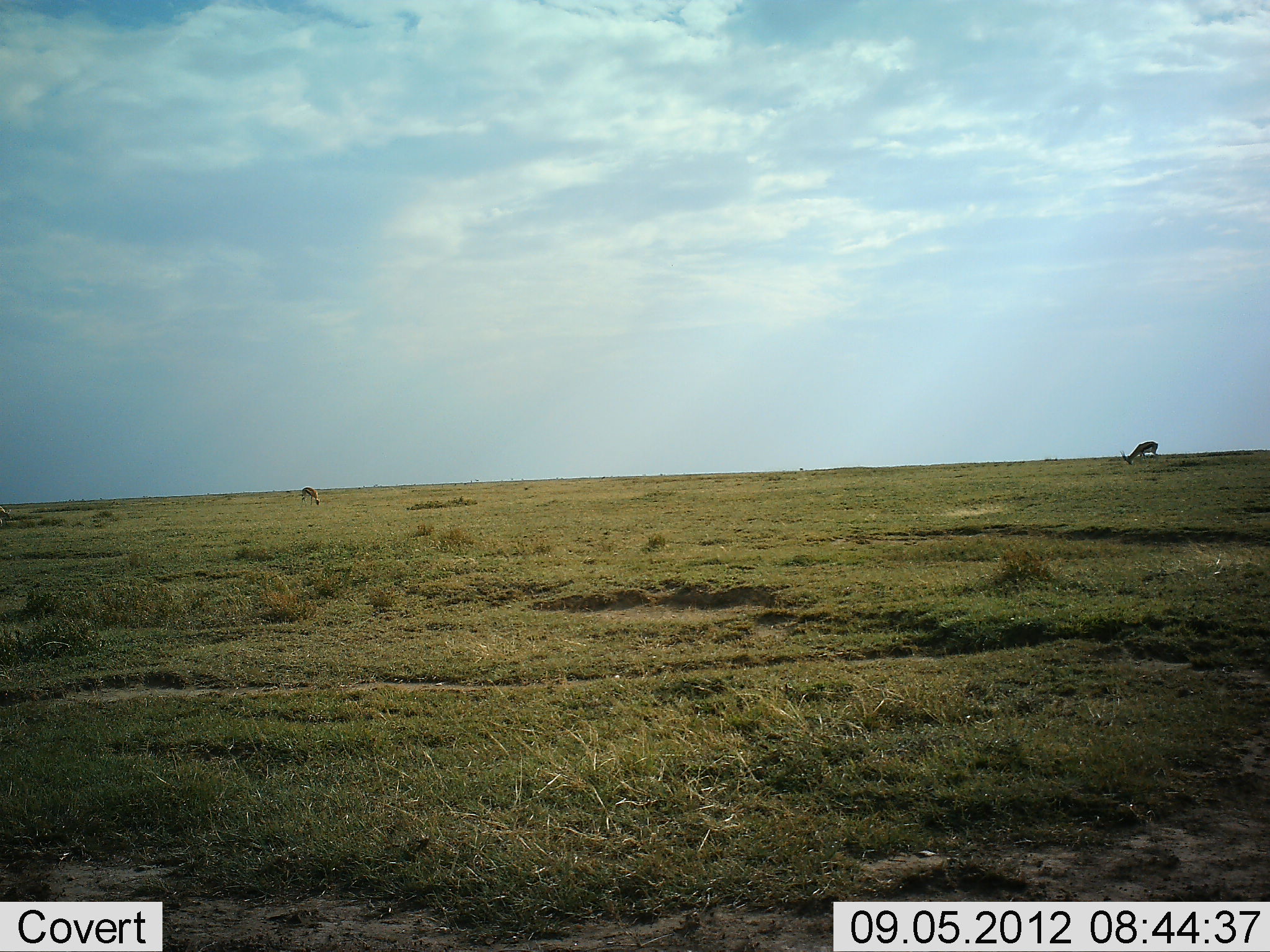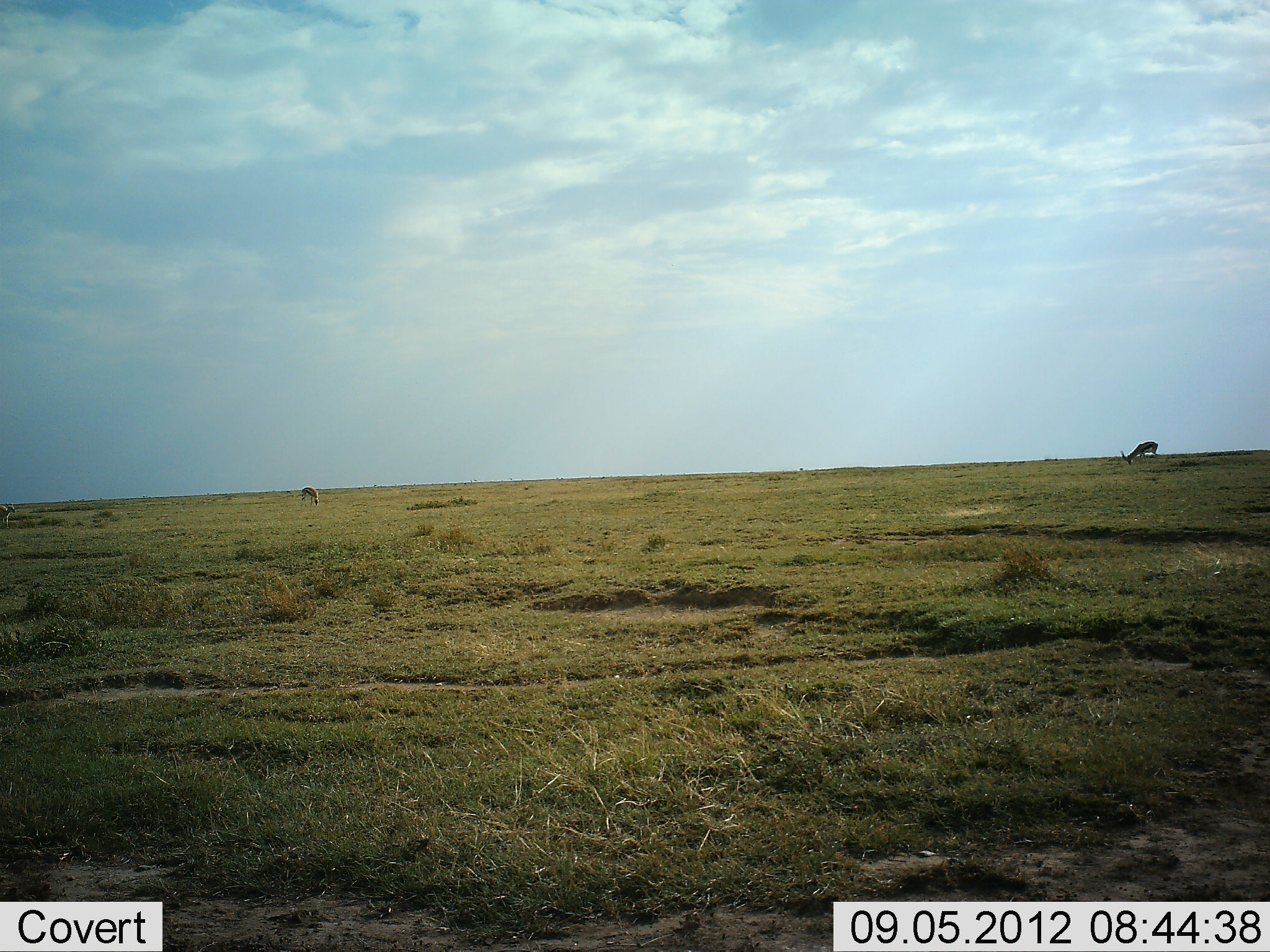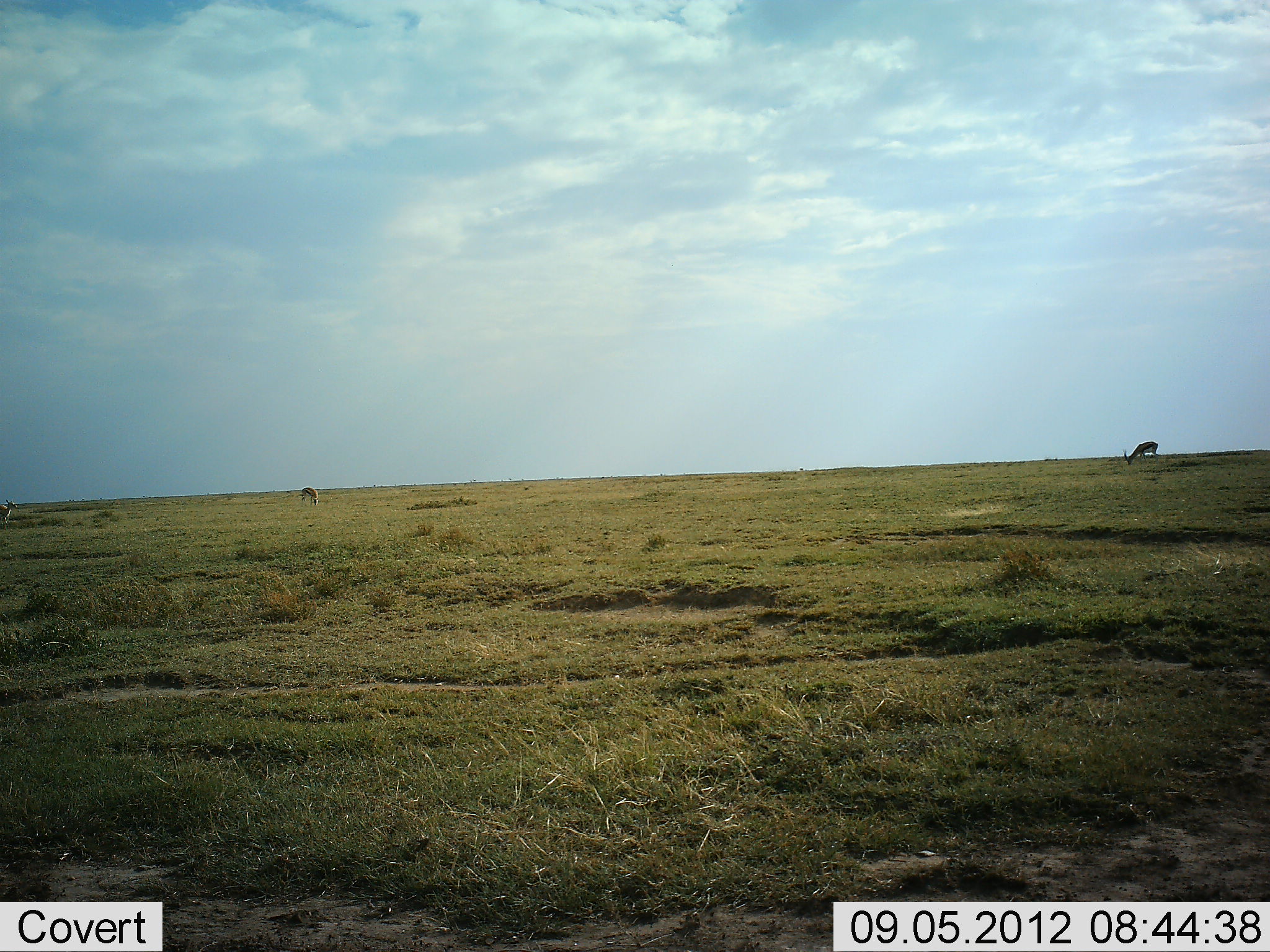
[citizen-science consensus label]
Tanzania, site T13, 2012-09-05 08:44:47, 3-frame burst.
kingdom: Animalia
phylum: Chordata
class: Mammalia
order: Artiodactyla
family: Bovidae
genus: Eudorcas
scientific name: Eudorcas thomsonii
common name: thomson's gazelle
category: gazellethomsons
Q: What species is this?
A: Gazellethomsons (thomson's gazelle) (Eudorcas thomsonii).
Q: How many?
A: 2.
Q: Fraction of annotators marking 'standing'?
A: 40%.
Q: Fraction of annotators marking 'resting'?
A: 0%.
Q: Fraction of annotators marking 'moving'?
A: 0%.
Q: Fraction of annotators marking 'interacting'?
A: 0%.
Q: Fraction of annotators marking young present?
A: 0%.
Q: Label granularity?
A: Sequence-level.